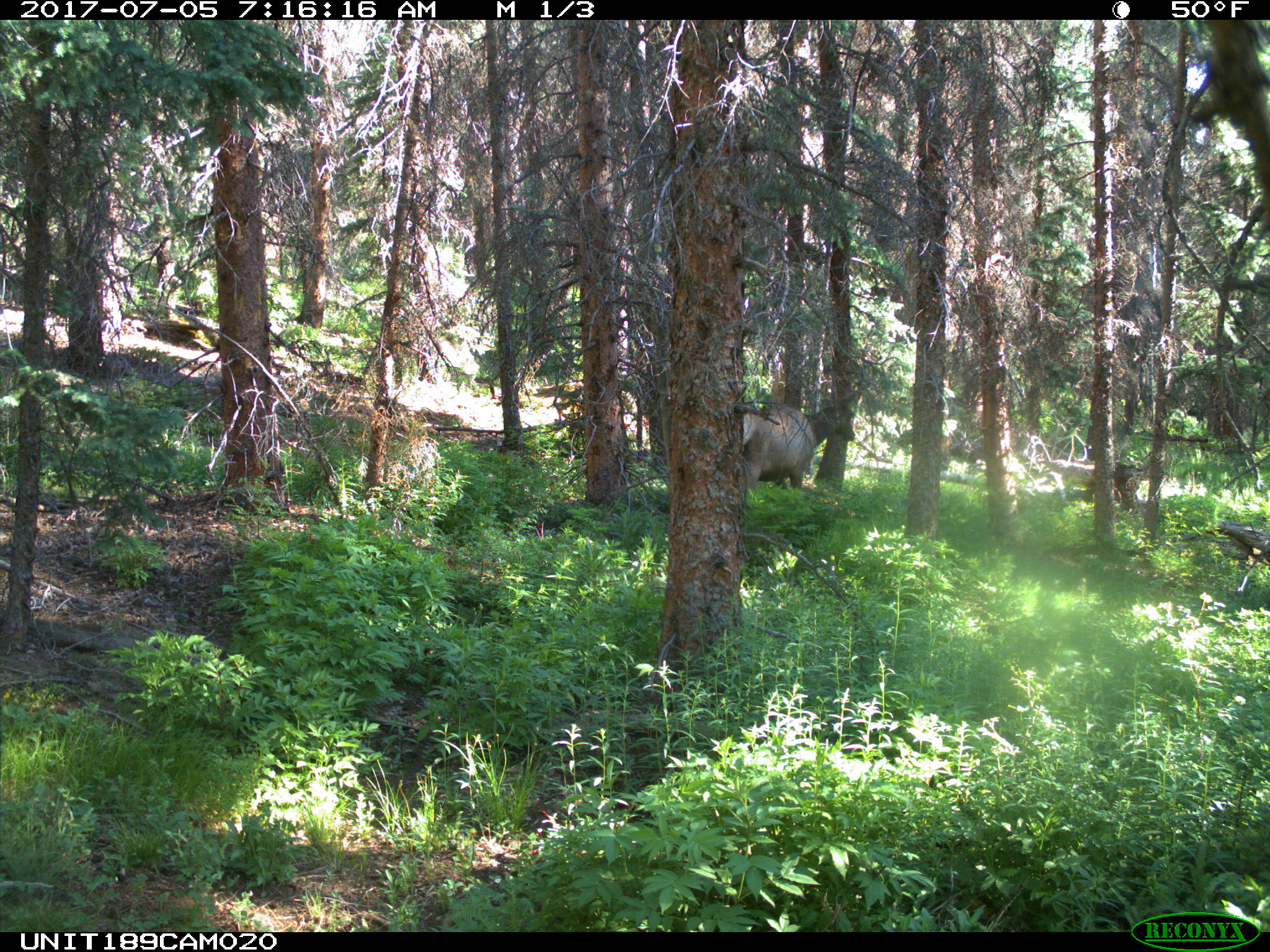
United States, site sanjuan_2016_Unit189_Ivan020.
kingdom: Animalia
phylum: Chordata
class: Mammalia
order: Artiodactyla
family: Cervidae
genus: Cervus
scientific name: Cervus elaphus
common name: red deer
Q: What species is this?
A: Cervus elaphus (red deer).